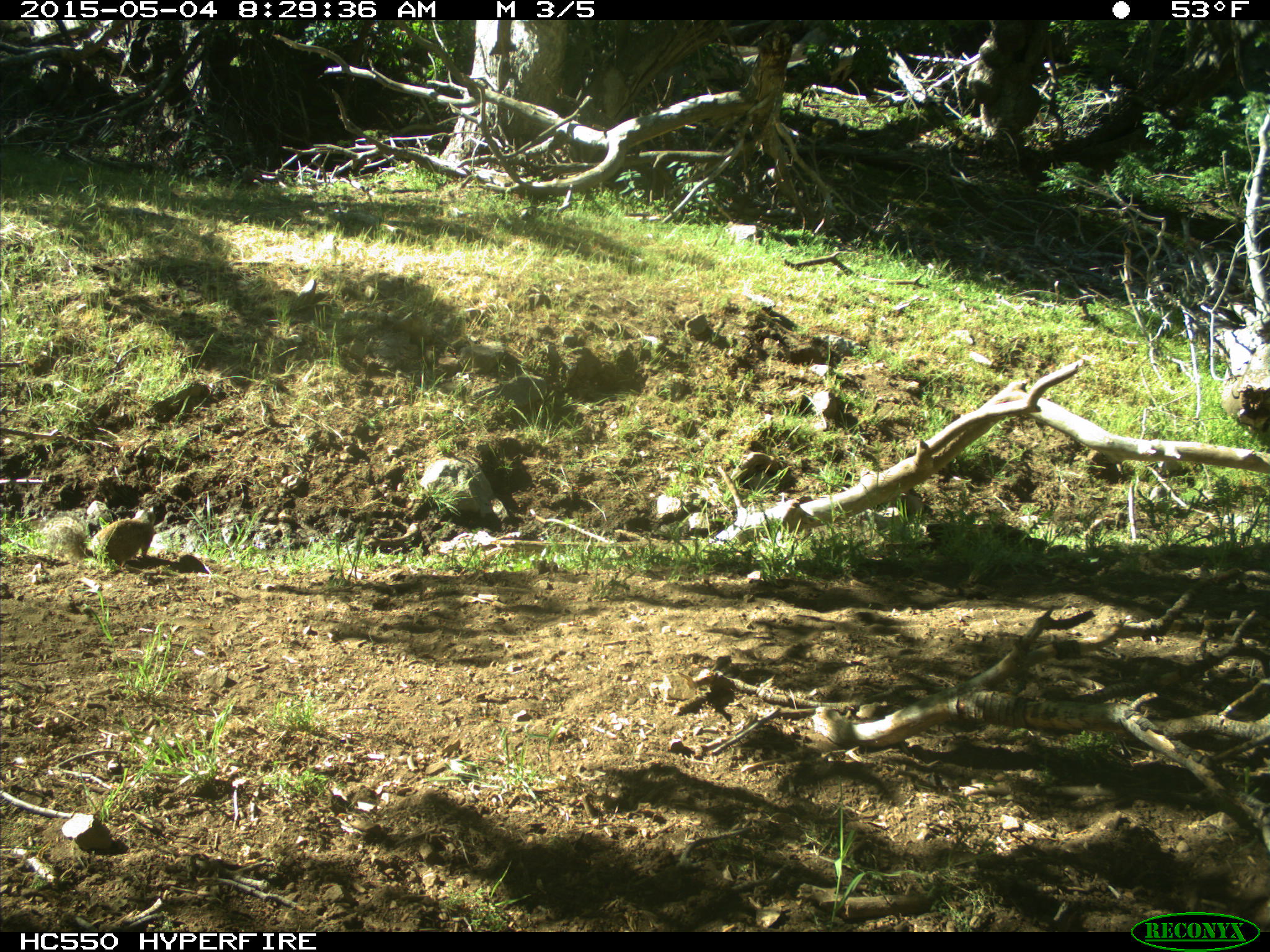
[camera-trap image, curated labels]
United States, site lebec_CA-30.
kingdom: Animalia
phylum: Chordata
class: Mammalia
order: Rodentia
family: Sciuridae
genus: Otospermophilus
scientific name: Otospermophilus beecheyi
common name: california ground squirrel